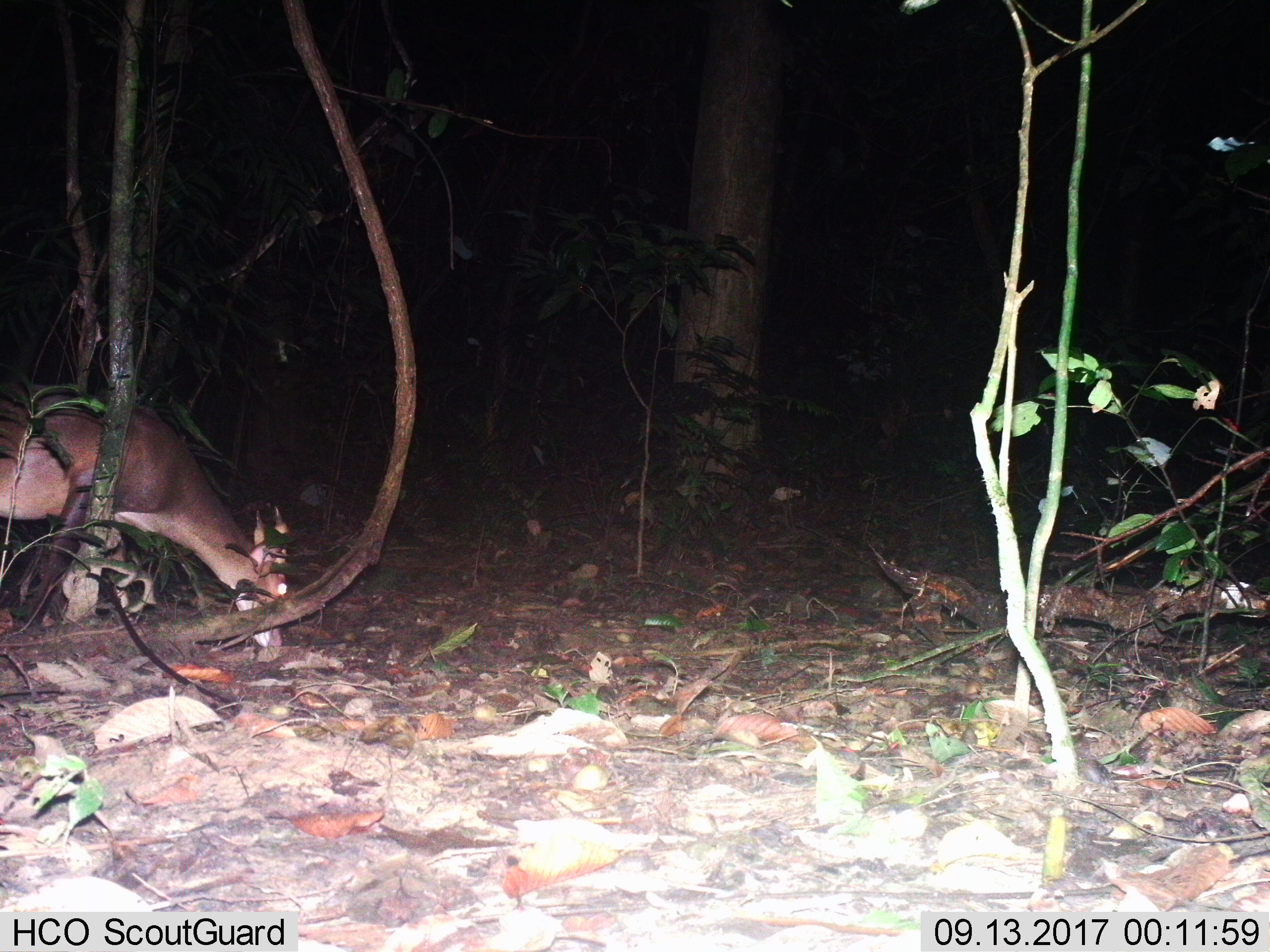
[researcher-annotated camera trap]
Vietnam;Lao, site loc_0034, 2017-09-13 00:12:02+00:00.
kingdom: Animalia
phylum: Chordata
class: Mammalia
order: Artiodactyla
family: Cervidae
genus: Muntiacus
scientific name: Muntiacus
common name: muntjacs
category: unidentified muntjac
Unidentified muntjac (muntjacs) (Muntiacus). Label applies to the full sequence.